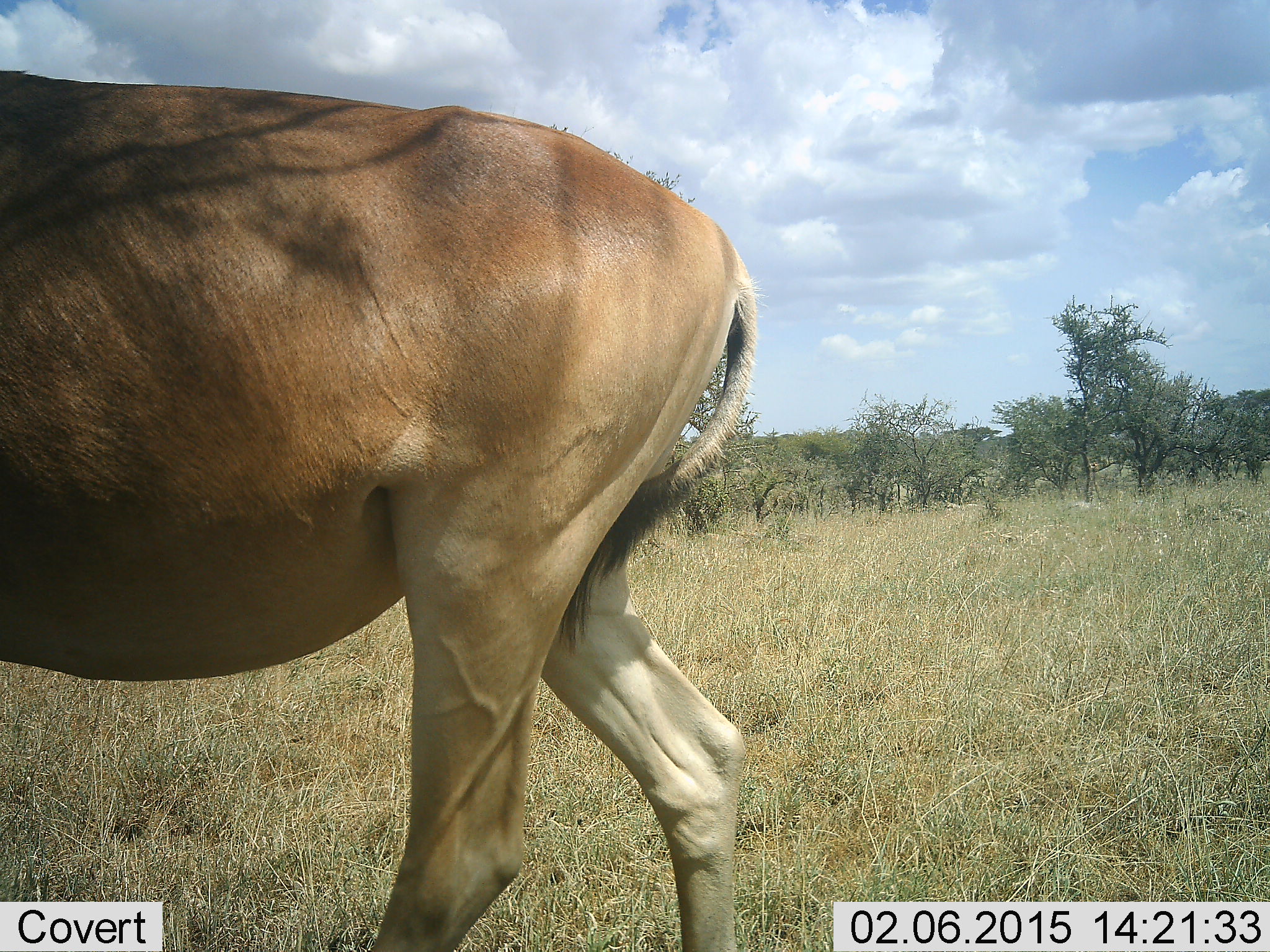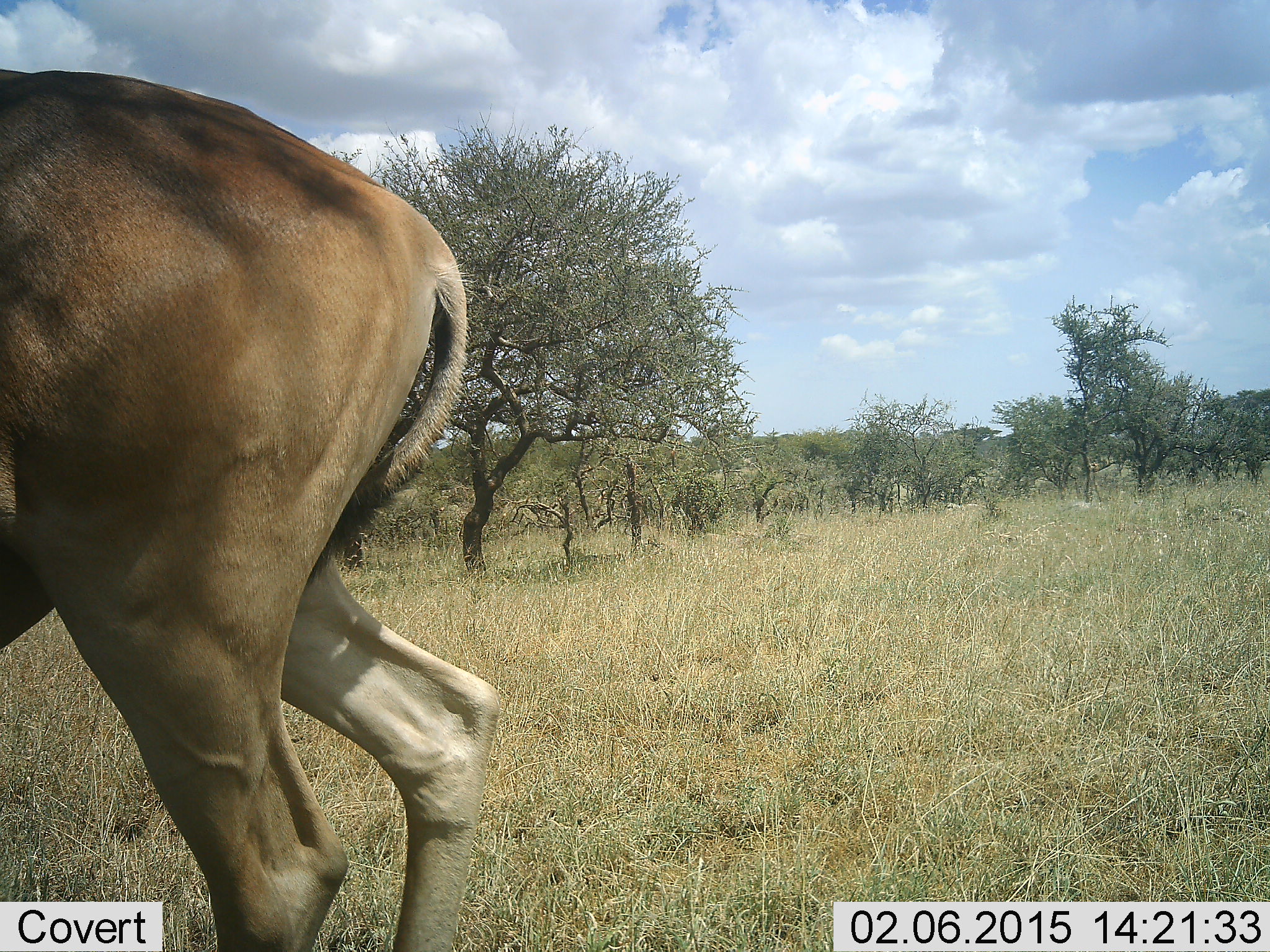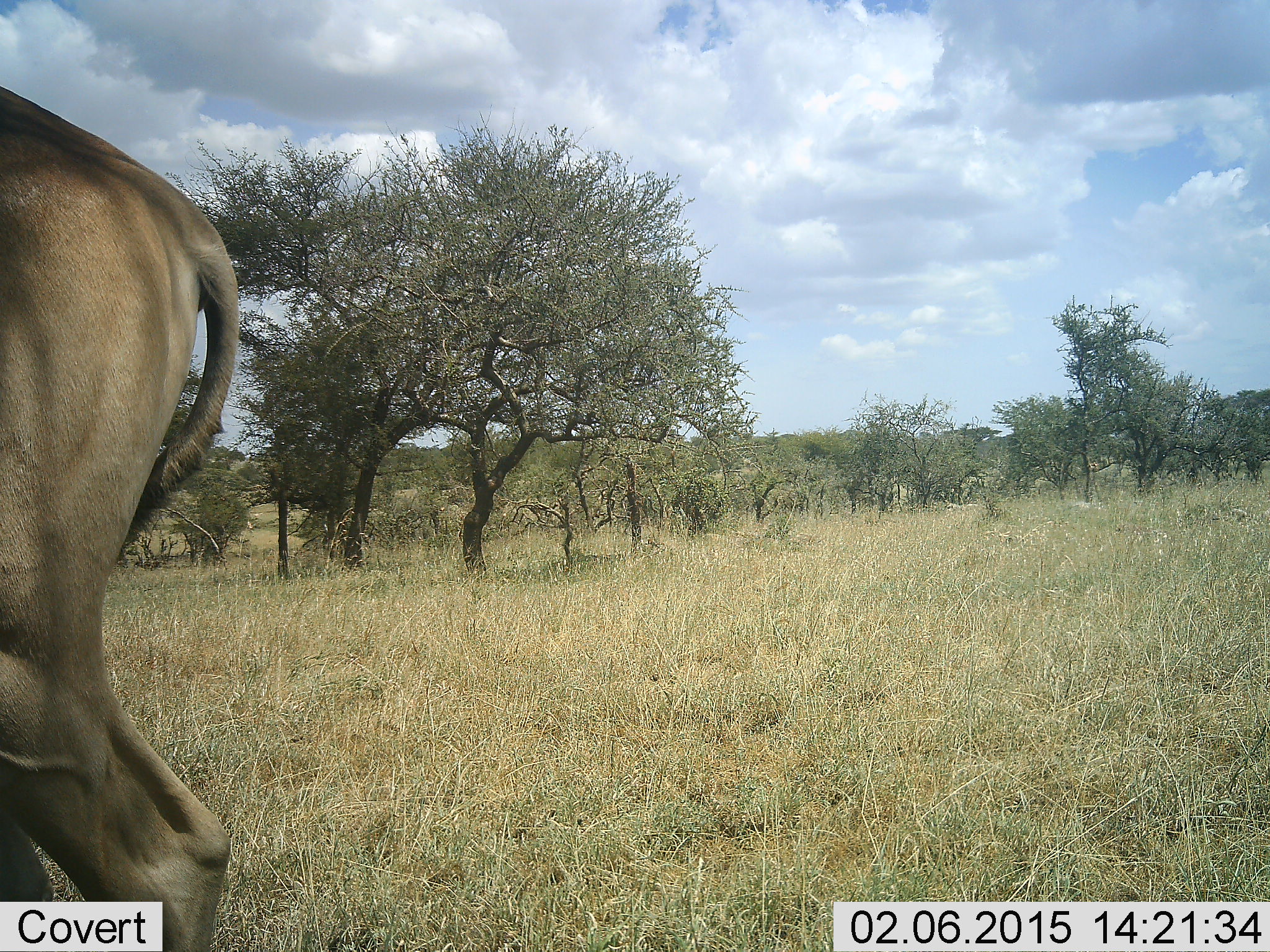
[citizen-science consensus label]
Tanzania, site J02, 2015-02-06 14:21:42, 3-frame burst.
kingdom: Animalia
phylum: Chordata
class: Mammalia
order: Artiodactyla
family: Bovidae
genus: Alcelaphus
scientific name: Alcelaphus buselaphus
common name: hartebeest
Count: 1.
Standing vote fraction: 20%.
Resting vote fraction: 0%.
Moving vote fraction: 90%.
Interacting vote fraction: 0%.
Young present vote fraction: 0%.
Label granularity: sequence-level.